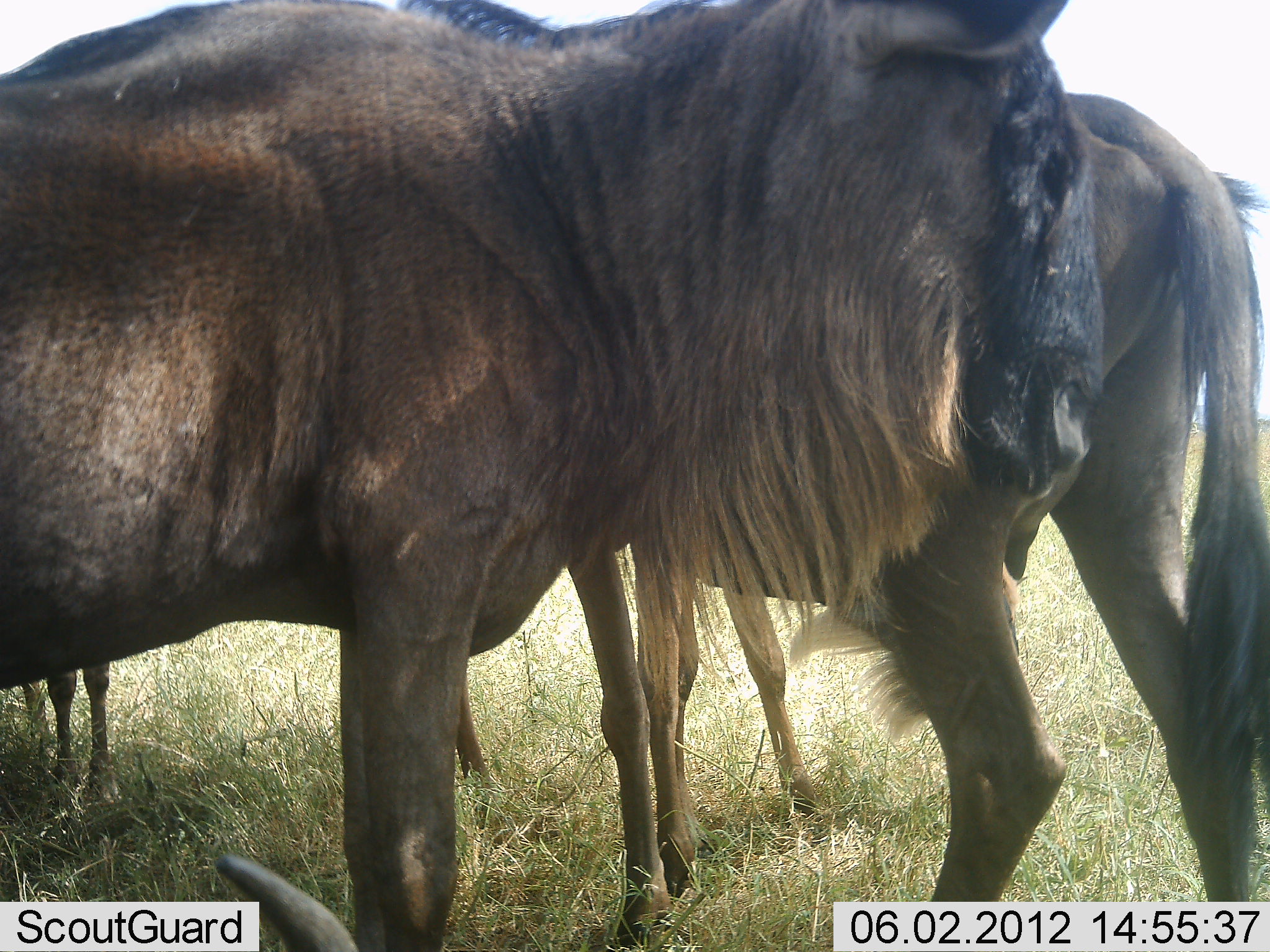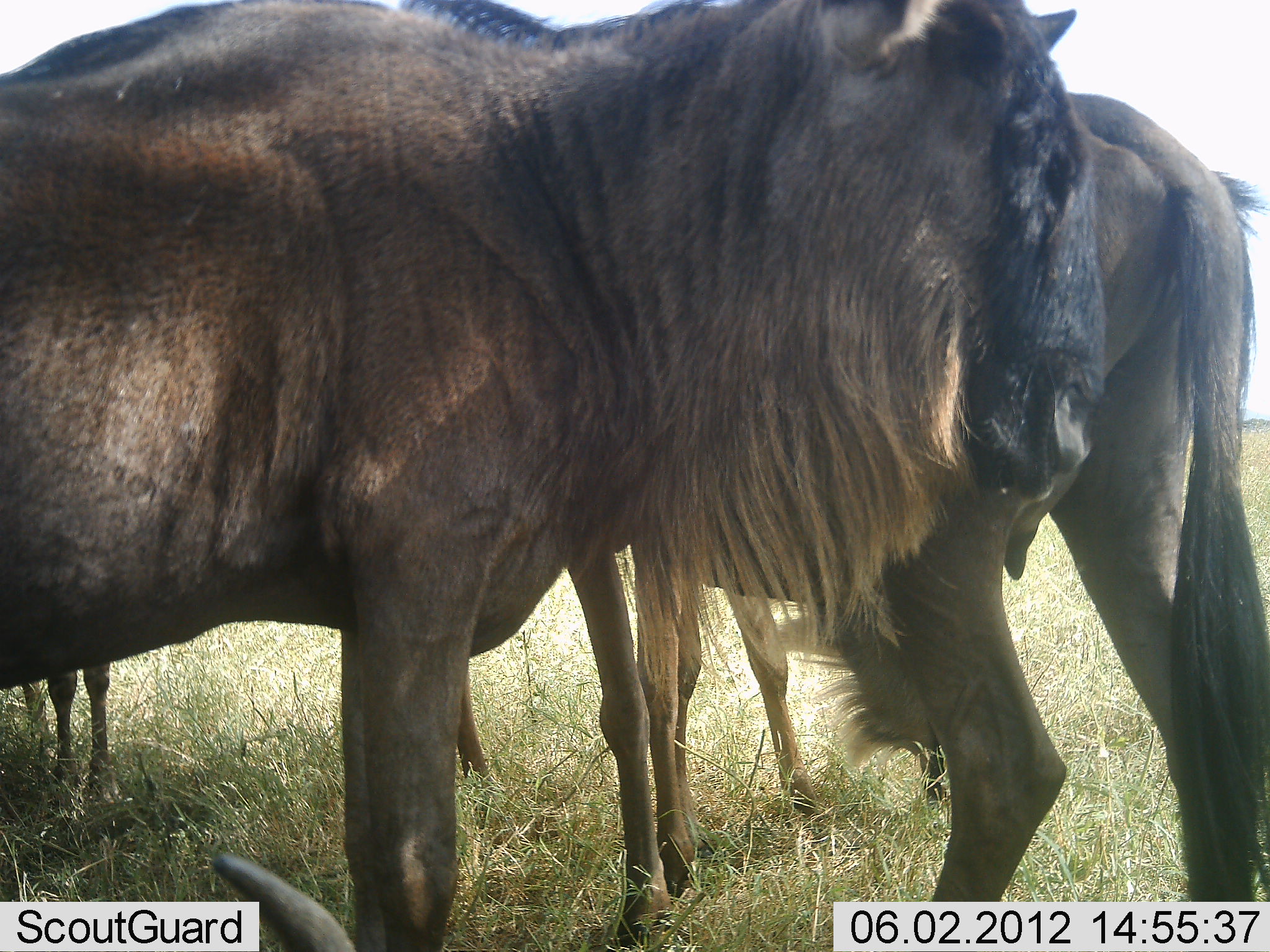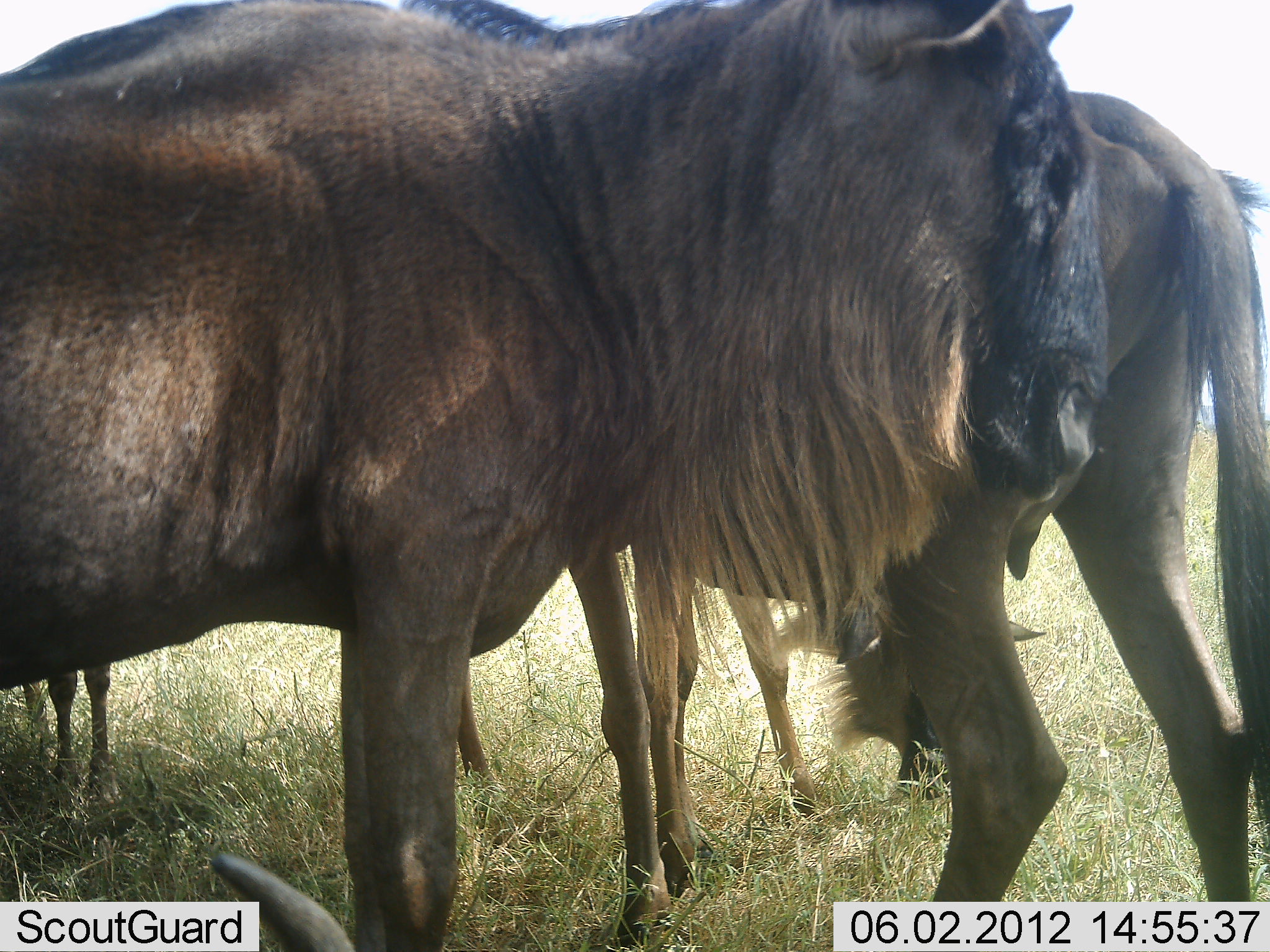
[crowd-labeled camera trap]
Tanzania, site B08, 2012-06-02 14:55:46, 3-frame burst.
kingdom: Animalia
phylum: Chordata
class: Mammalia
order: Artiodactyla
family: Bovidae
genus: Connochaetes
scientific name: Connochaetes taurinus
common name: blue wildebeest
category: wildebeest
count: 4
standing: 80%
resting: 20%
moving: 0%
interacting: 0%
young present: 10%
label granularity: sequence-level